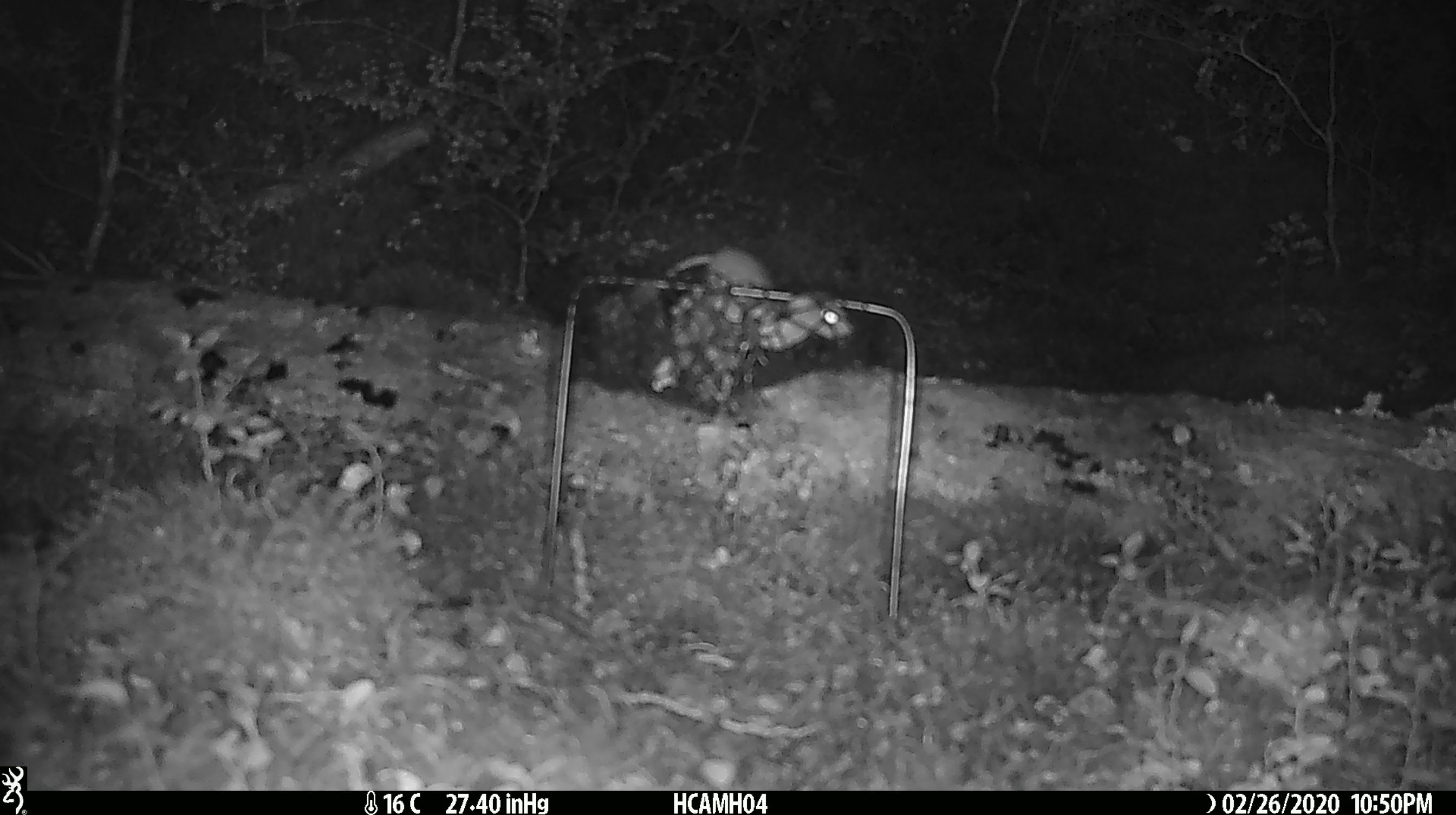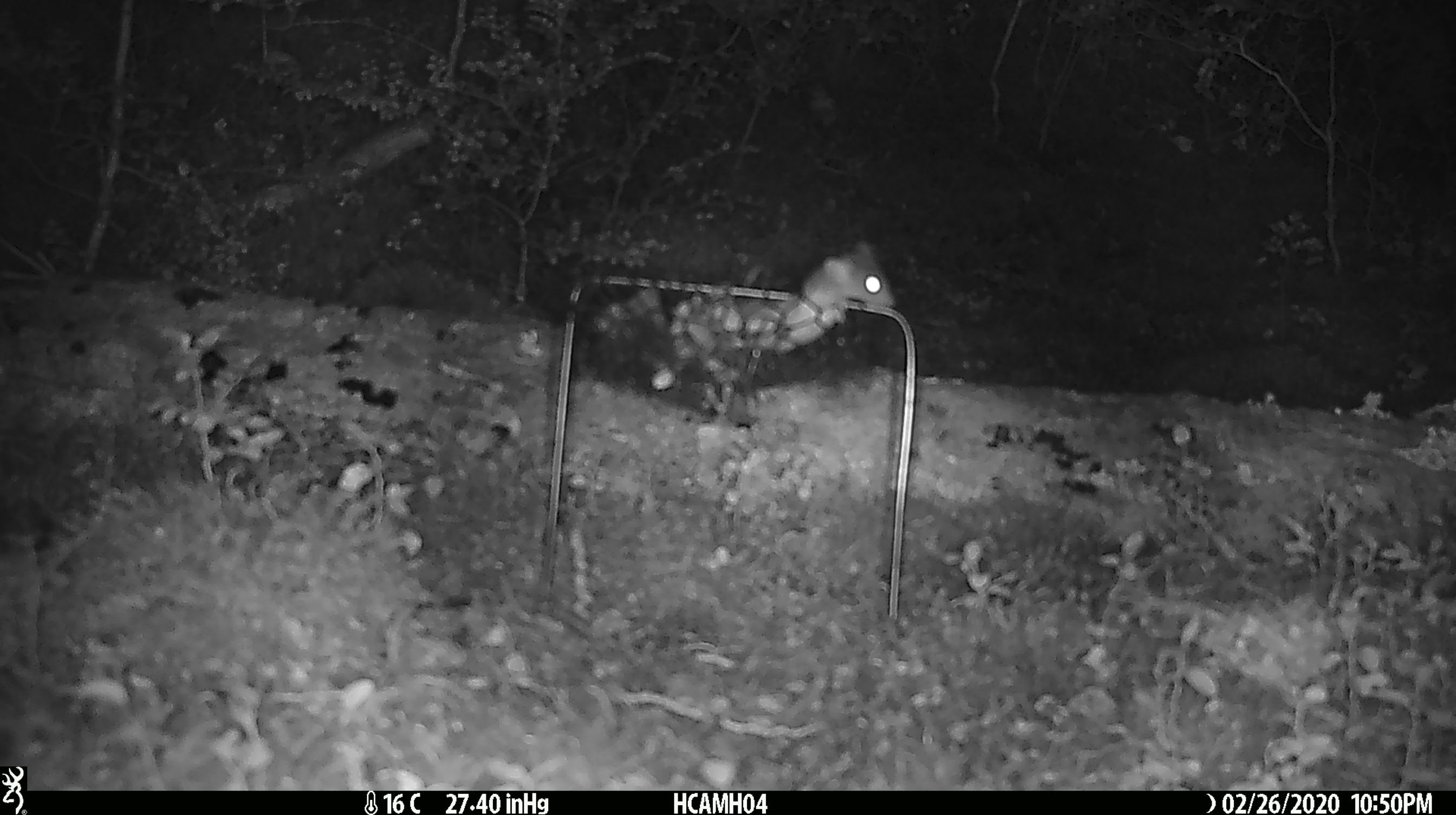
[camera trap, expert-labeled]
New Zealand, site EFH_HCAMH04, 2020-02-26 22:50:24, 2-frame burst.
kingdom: Animalia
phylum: Chordata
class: Mammalia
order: Rodentia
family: Muridae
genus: Mus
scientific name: Mus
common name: mouse